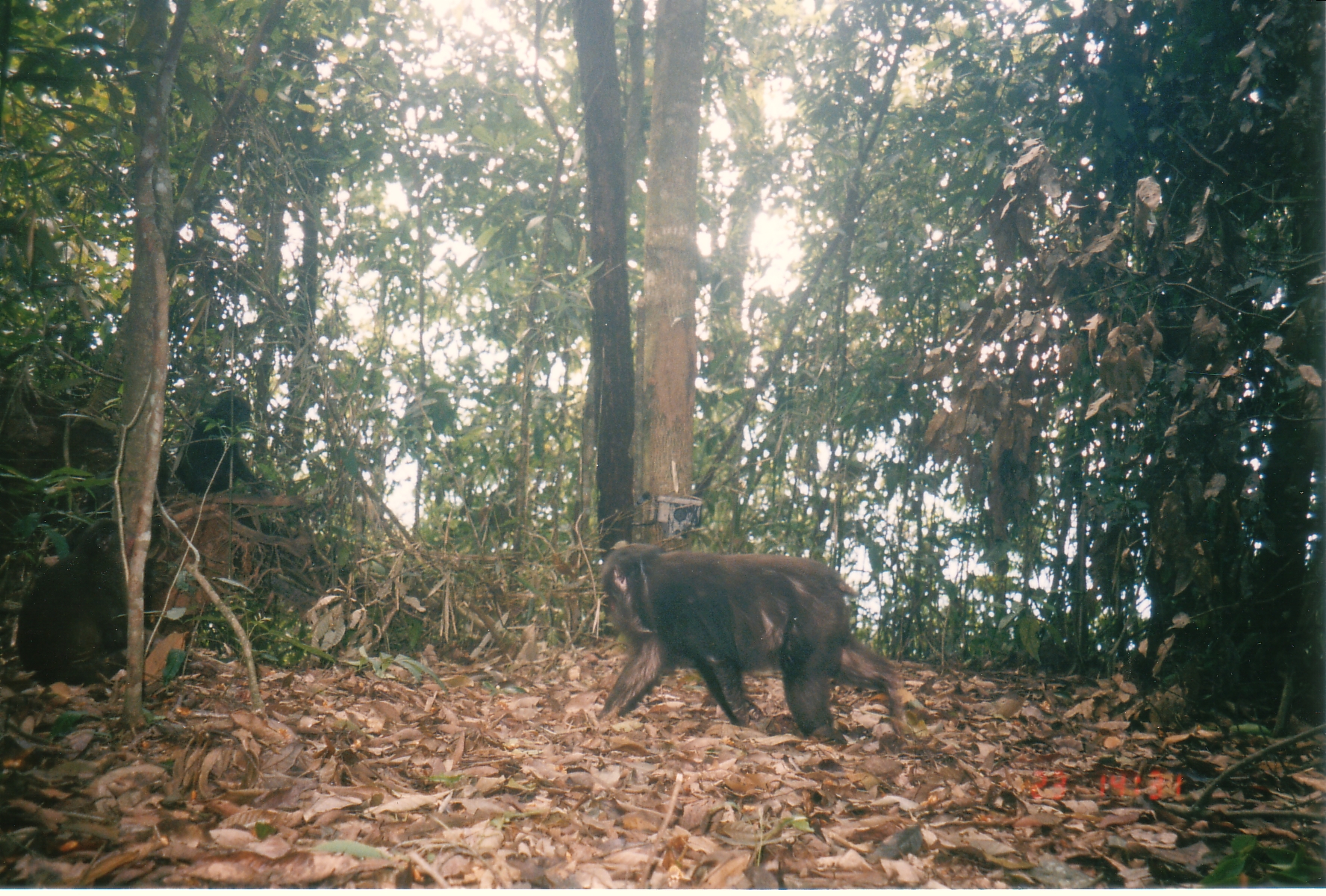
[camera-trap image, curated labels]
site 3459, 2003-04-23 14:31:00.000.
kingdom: Animalia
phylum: Chordata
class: Mammalia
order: Primates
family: Cercopithecidae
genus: Macaca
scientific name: Macaca arctoides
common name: stump-tailed macaque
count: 3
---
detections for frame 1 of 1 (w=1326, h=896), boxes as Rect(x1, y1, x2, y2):
macaca arctoides: Rect(596, 543, 904, 753); Rect(17, 517, 127, 688); Rect(175, 395, 266, 495)